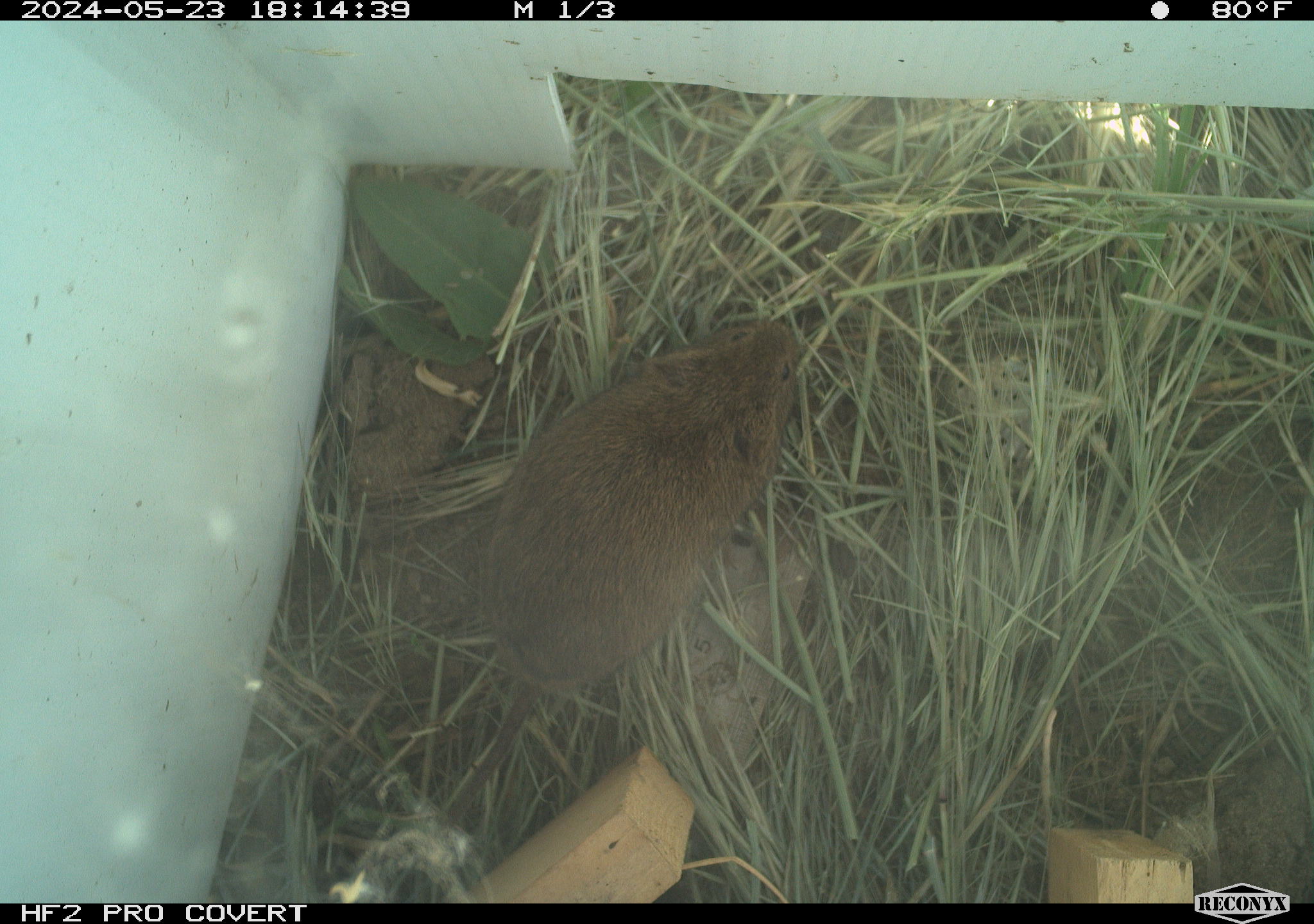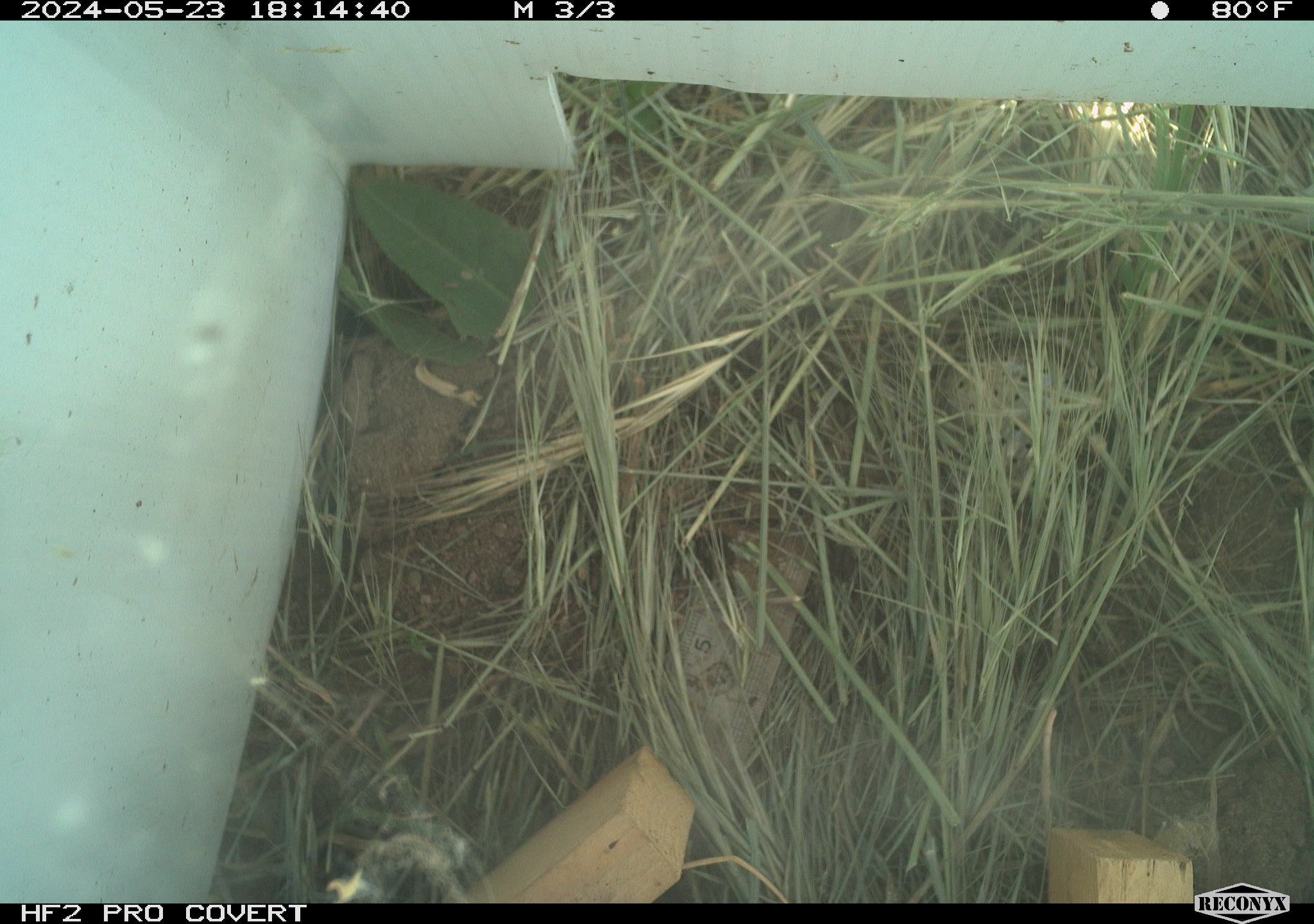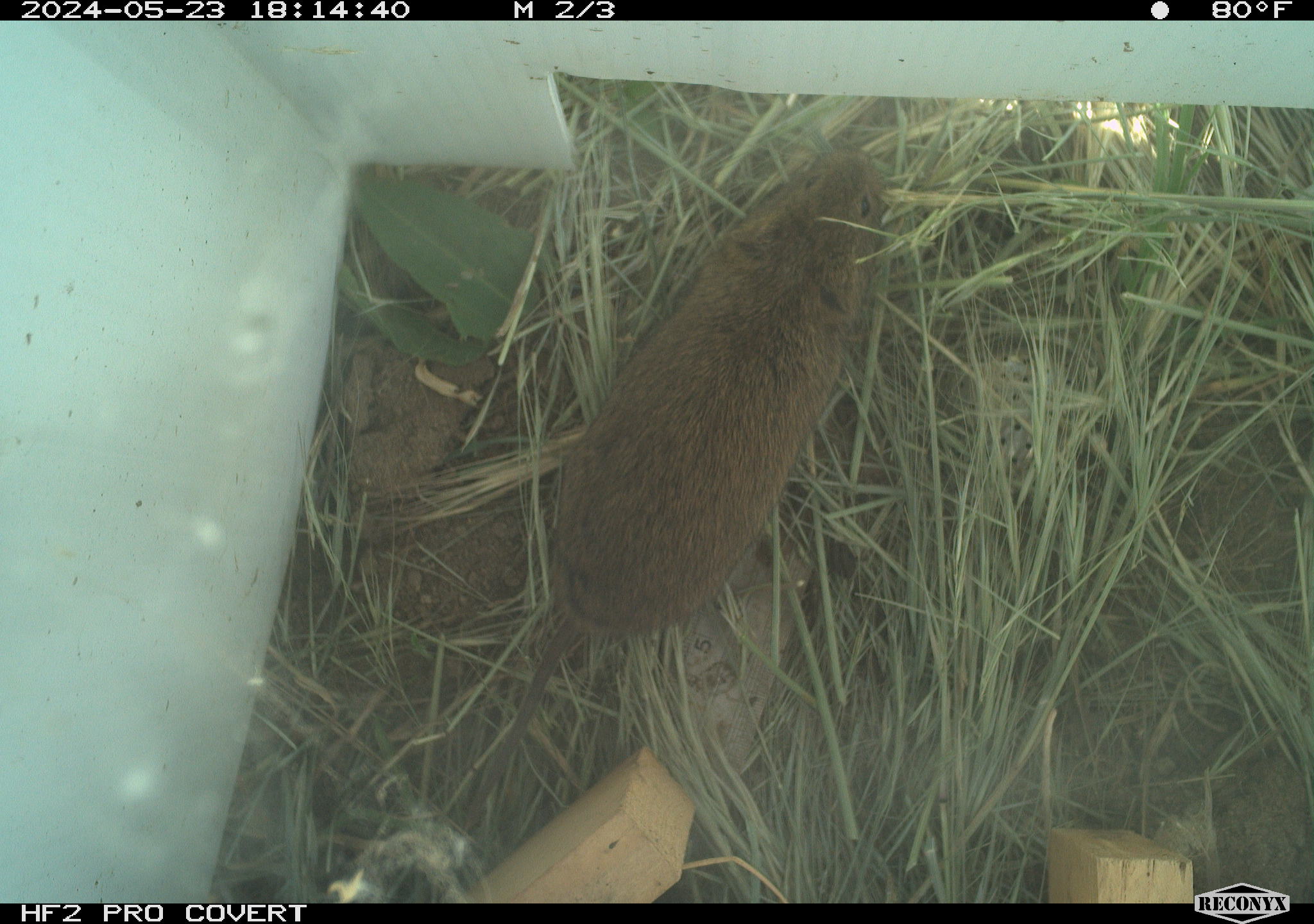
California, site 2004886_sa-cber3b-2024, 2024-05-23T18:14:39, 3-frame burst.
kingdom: Animalia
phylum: Chordata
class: Mammalia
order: Rodentia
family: Cricetidae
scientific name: Arvicolinae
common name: voles, lemmings, and muskrats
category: arvicolinae subfamily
Arvicolinae subfamily (voles, lemmings, and muskrats) (Arvicolinae).